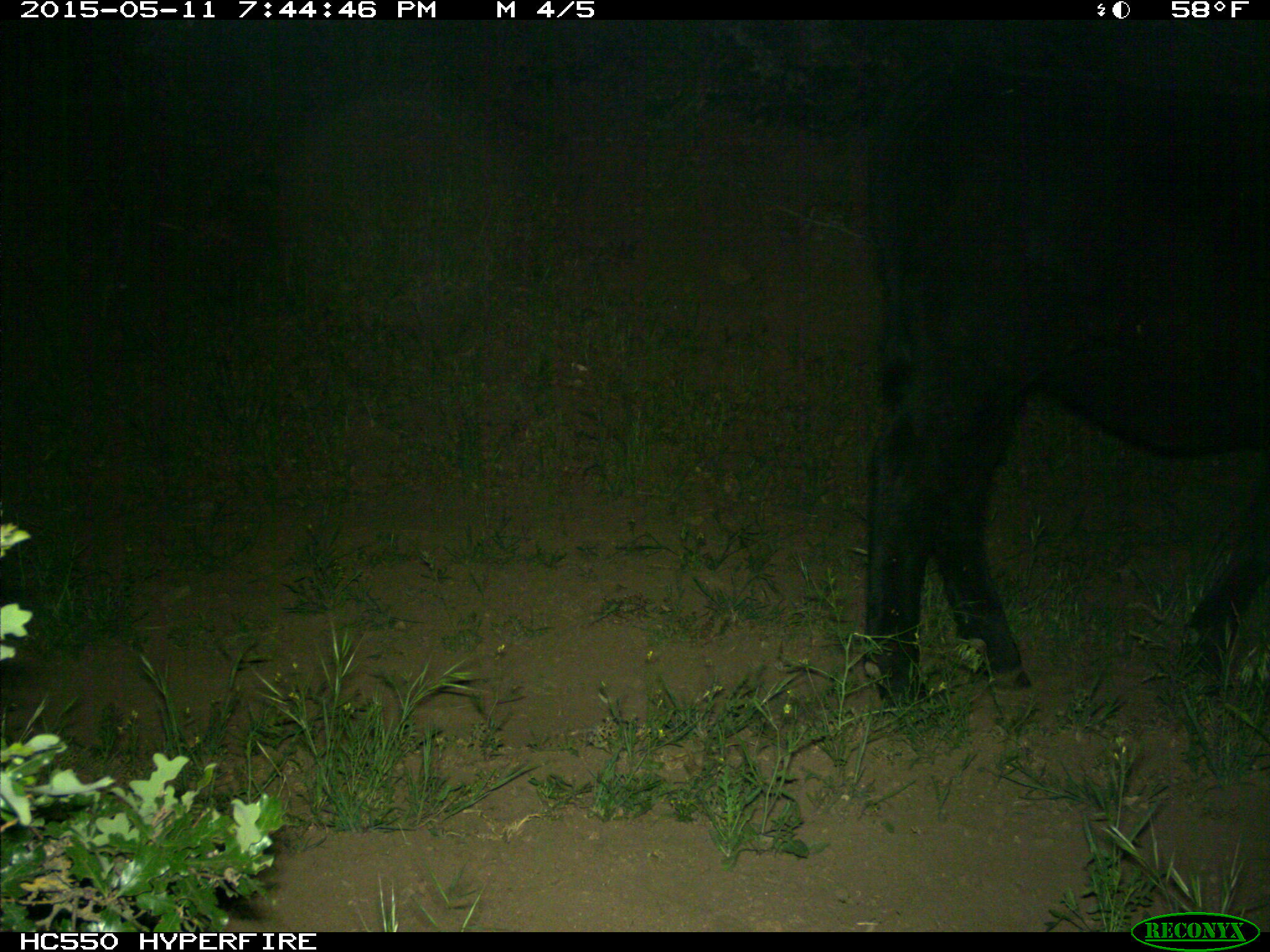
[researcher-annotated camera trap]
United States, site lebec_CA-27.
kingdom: Animalia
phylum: Chordata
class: Mammalia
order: Artiodactyla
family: Bovidae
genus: Bos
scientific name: Bos taurus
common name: domestic cow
Bos taurus (domestic cow).